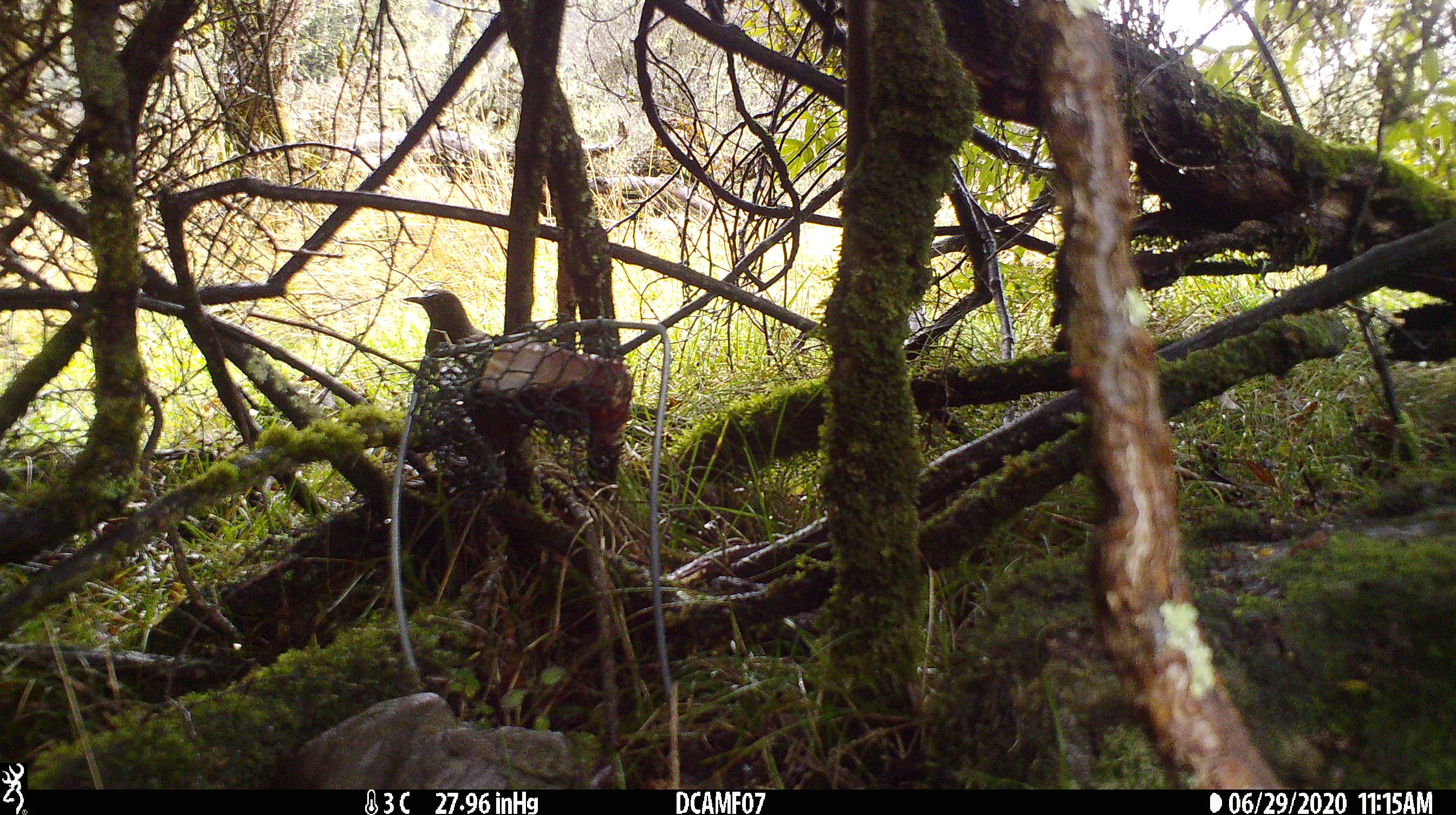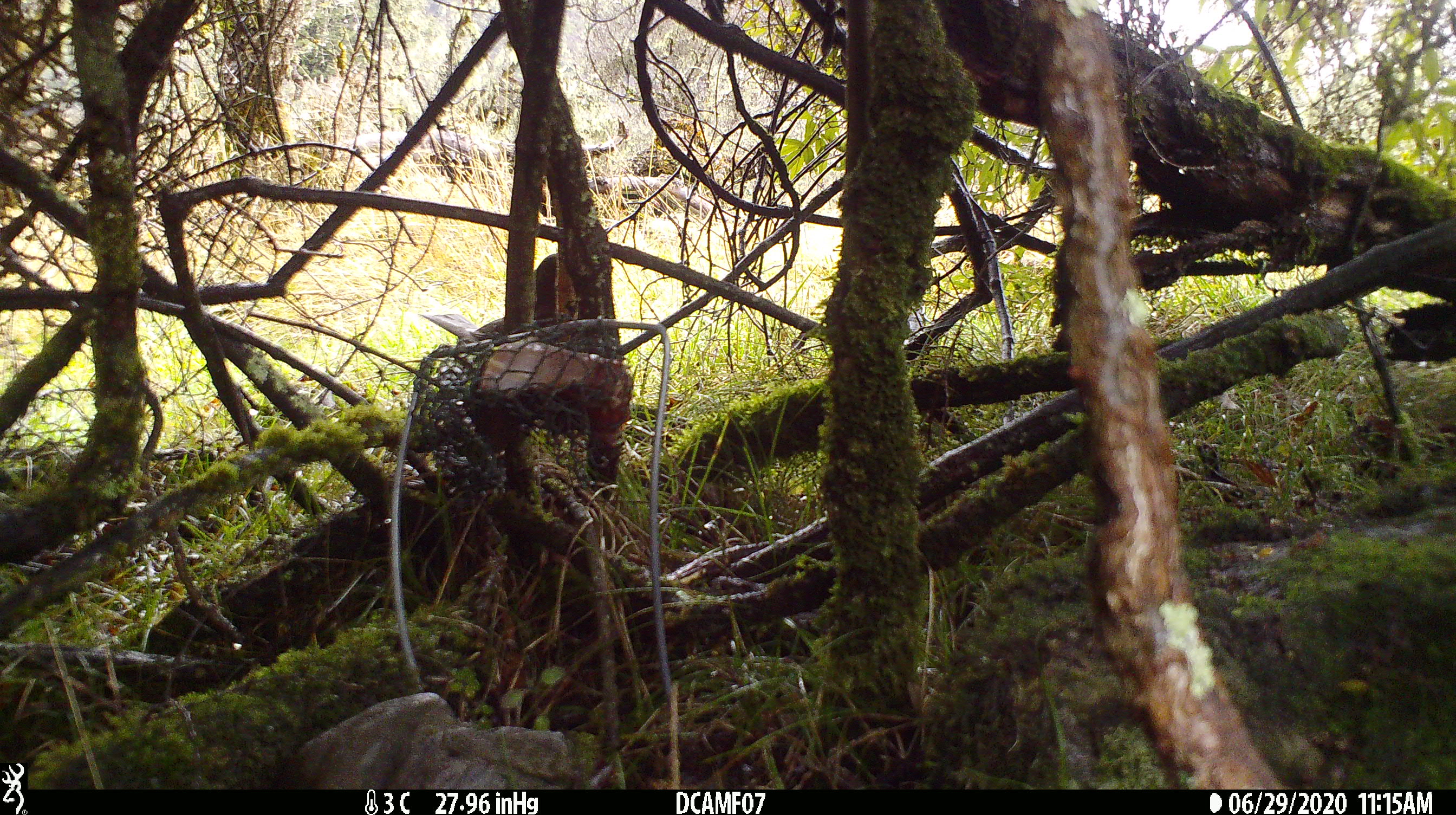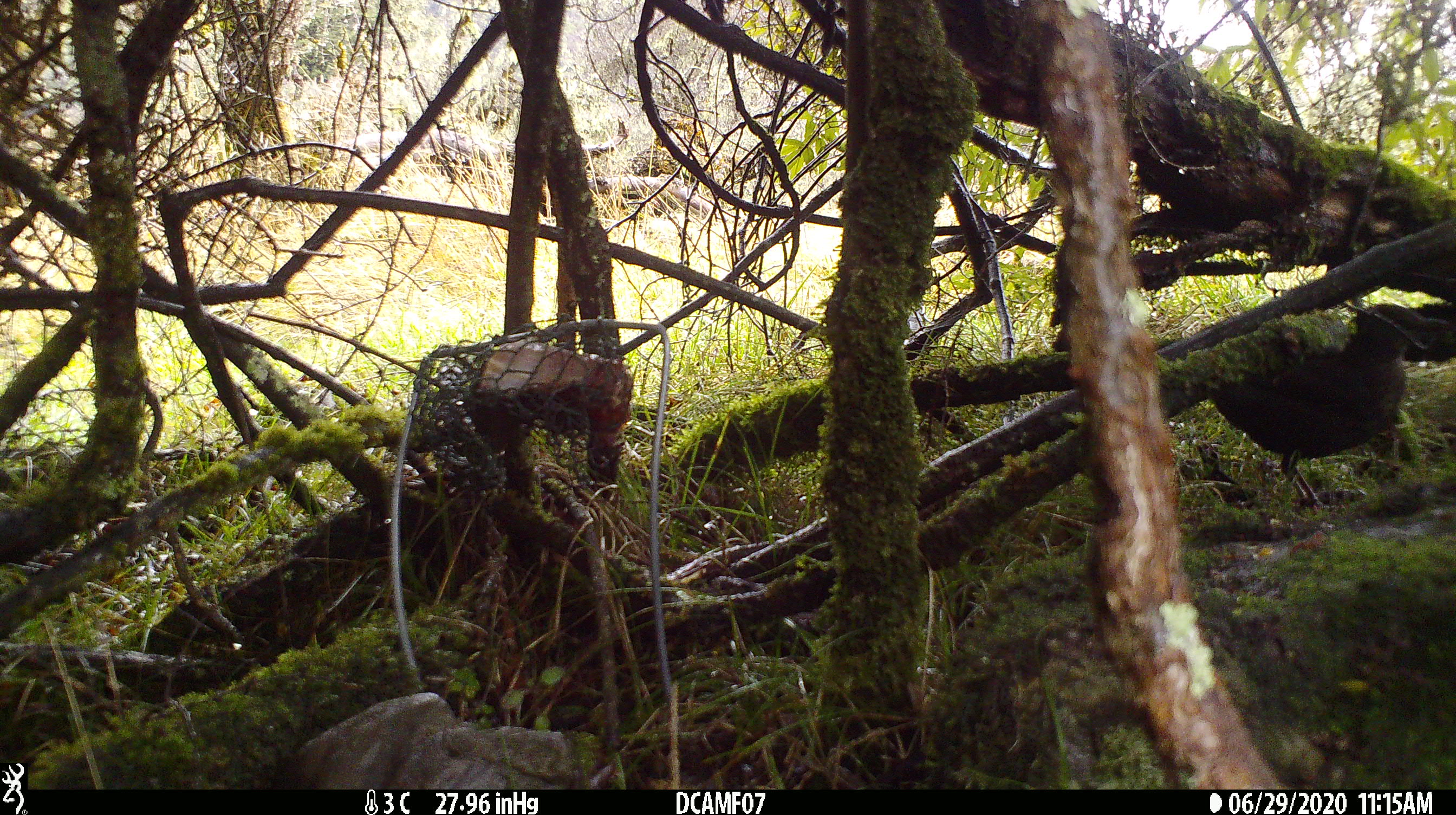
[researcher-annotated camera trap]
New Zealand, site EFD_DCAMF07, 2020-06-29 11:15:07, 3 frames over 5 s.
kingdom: Animalia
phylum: Chordata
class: Aves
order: Passeriformes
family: Turdidae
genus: Turdus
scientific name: Turdus merula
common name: eurasian blackbird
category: blackbird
Blackbird (eurasian blackbird) (Turdus merula).